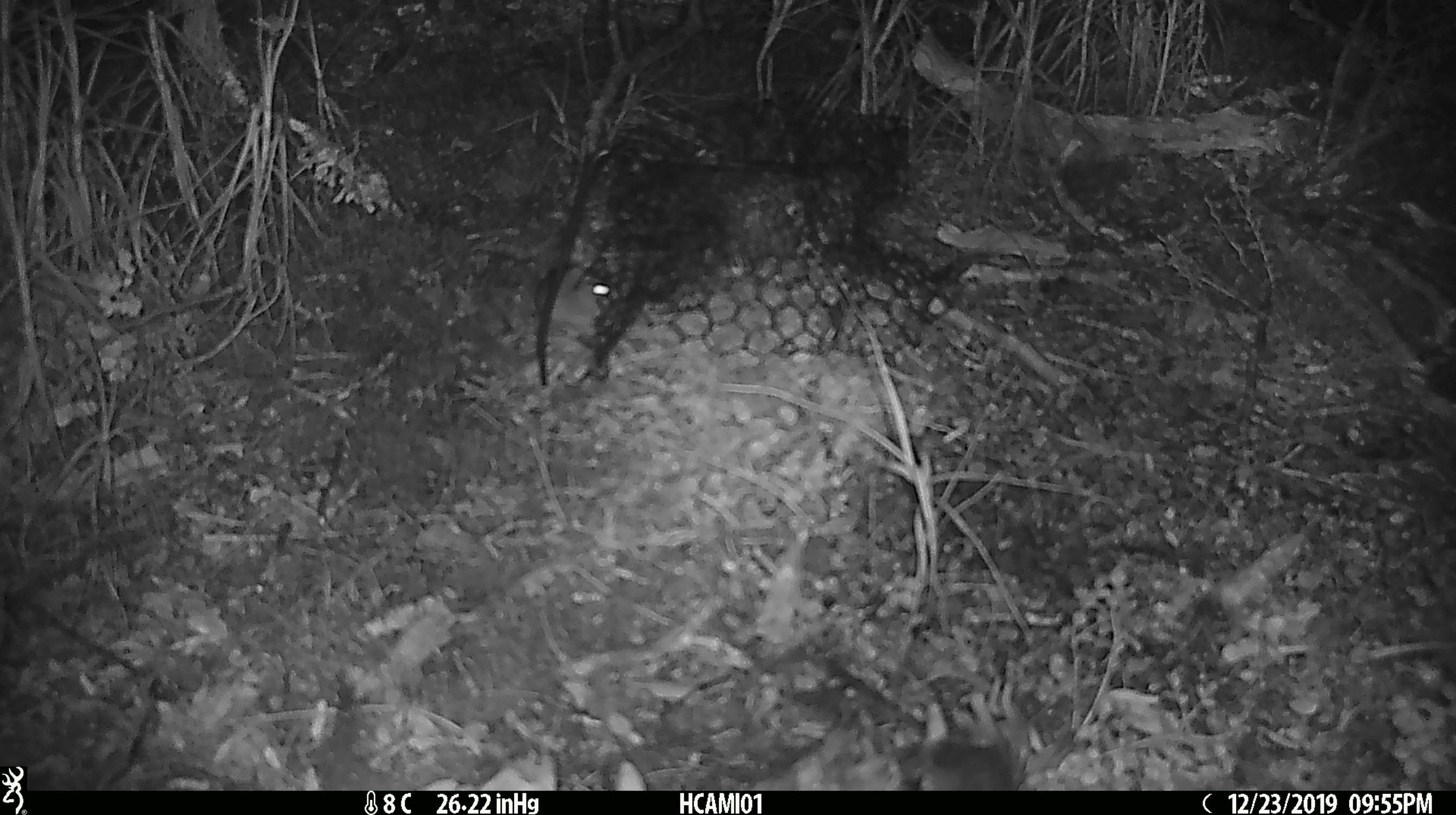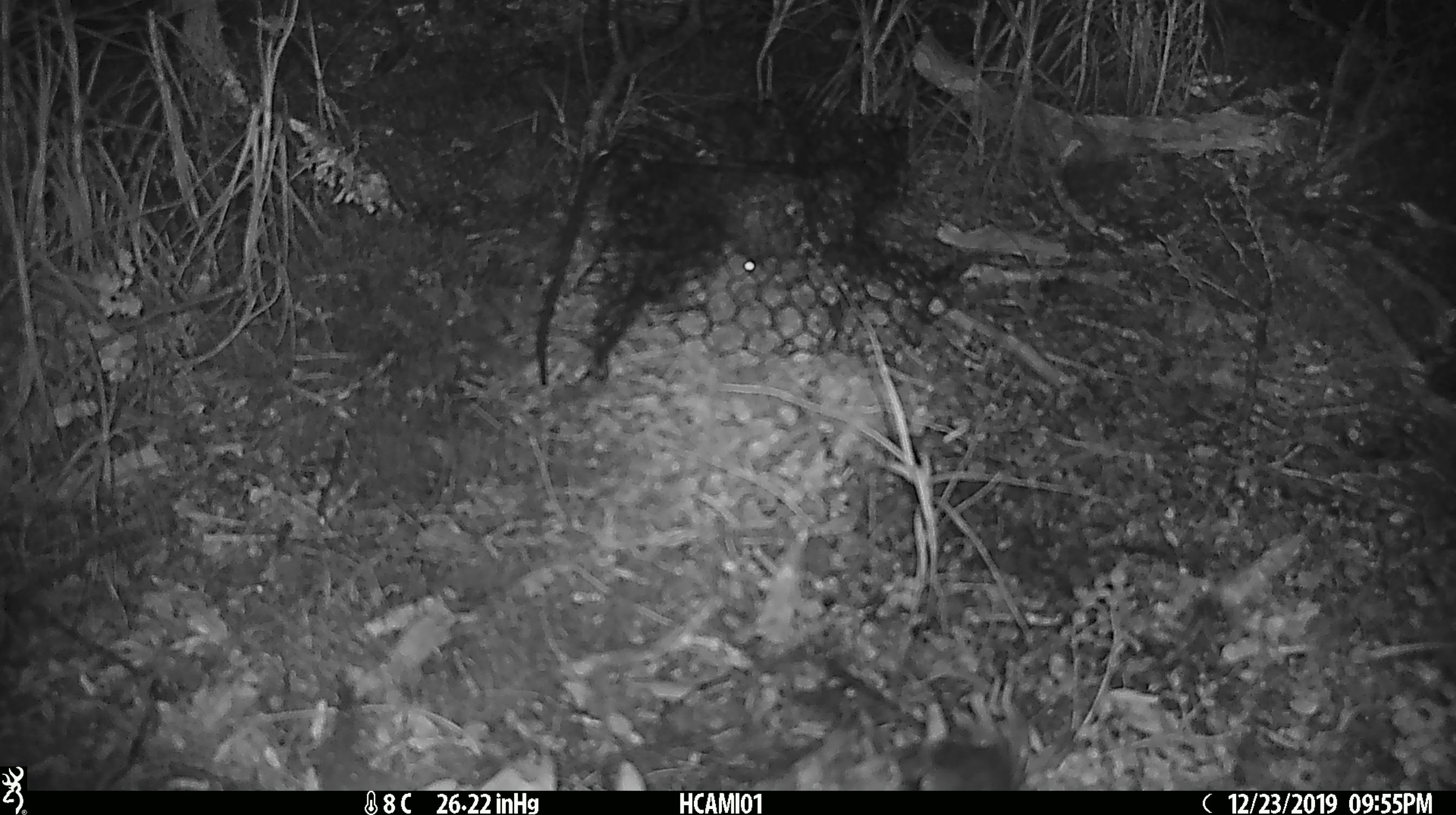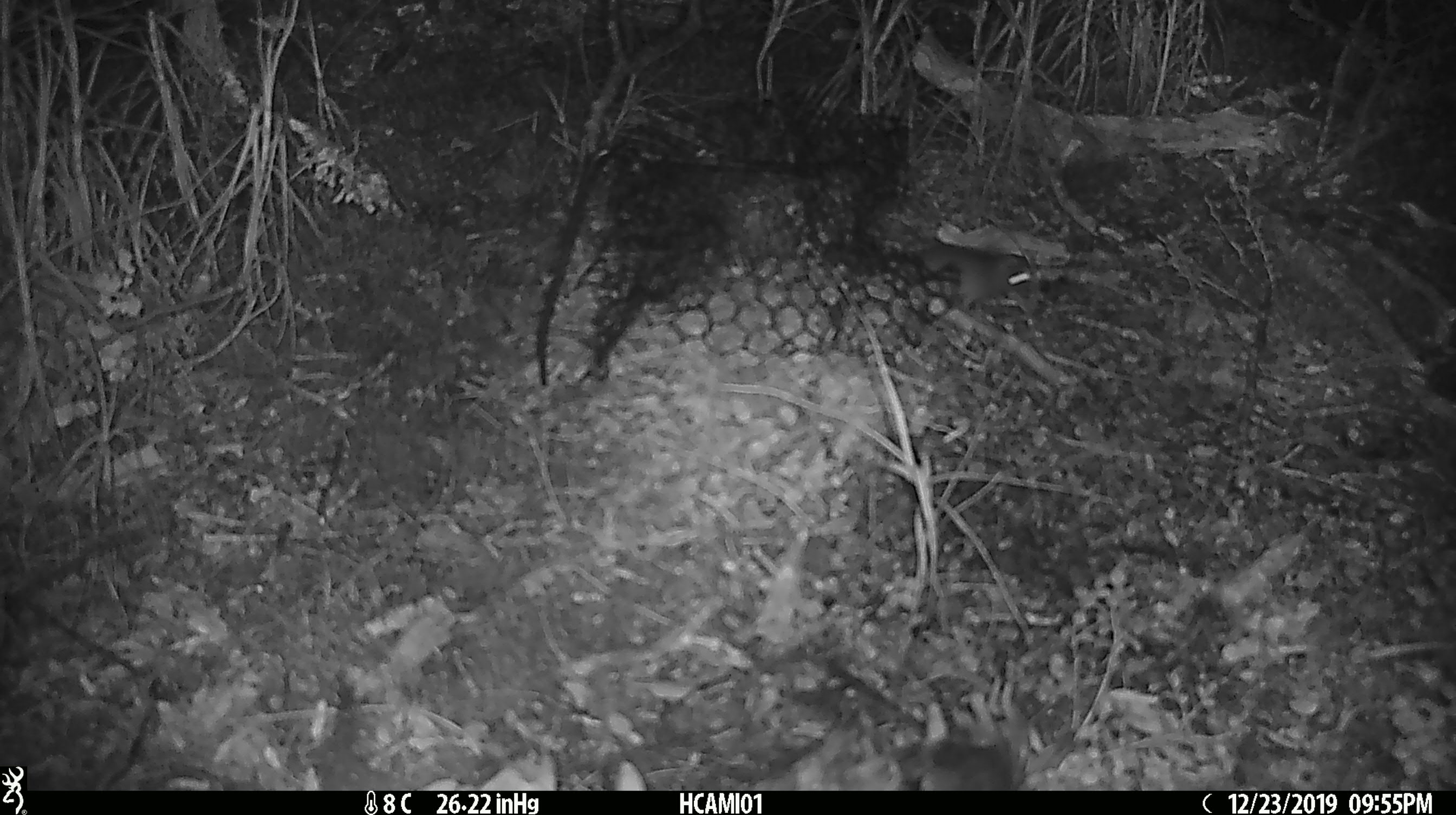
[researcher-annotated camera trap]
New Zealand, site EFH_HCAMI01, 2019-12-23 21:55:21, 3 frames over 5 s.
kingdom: Animalia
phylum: Chordata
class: Mammalia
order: Rodentia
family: Muridae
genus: Mus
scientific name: Mus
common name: mouse